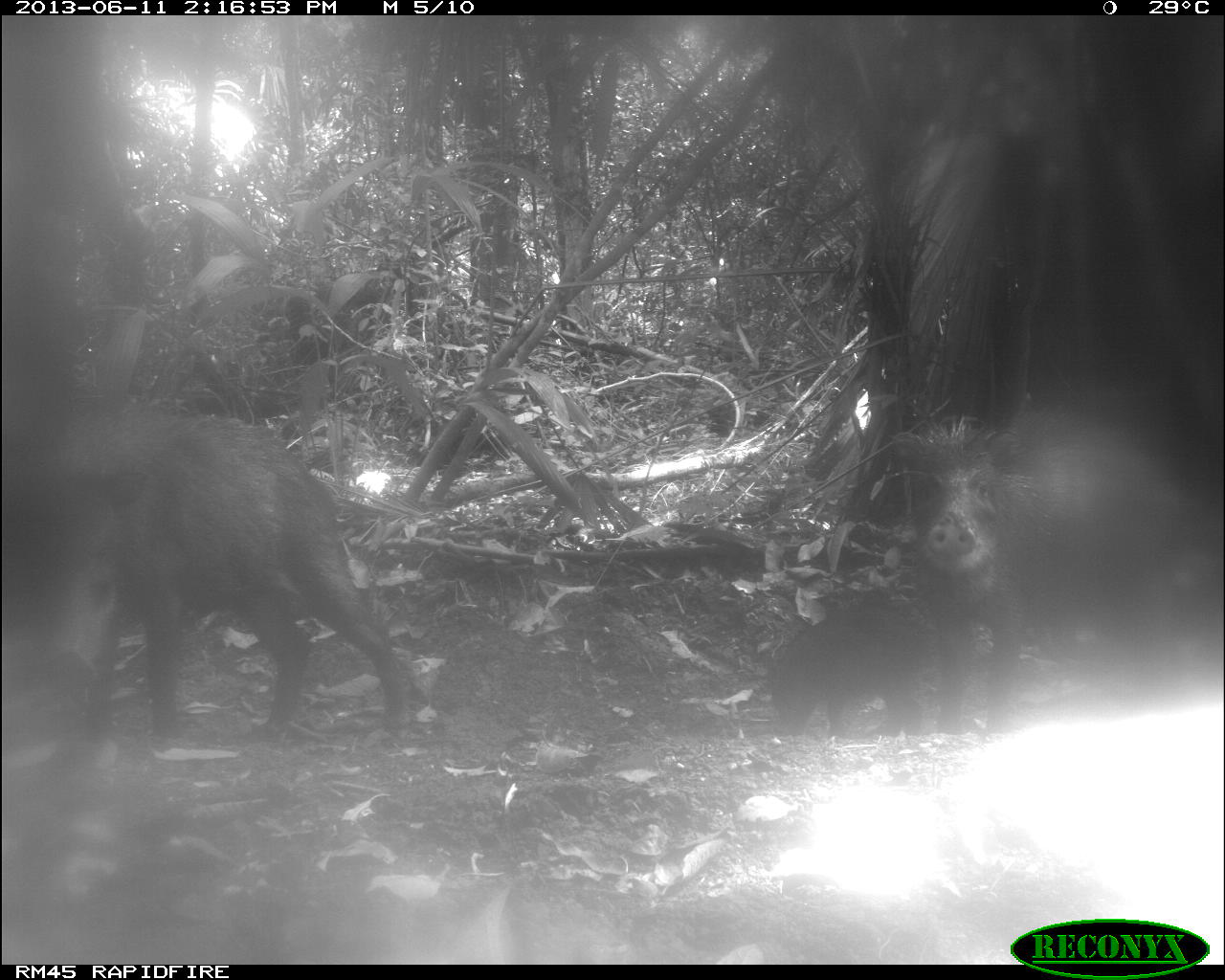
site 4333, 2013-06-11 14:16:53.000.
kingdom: Animalia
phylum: Chordata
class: Mammalia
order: Artiodactyla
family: Tayassuidae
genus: Tayassu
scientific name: Tayassu pecari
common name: white-lipped peccary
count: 4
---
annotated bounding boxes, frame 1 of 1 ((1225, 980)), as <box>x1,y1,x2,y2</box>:
tayassu pecari: <box>0,408,416,754</box>; <box>883,394,1201,726</box>; <box>763,589,928,736</box>